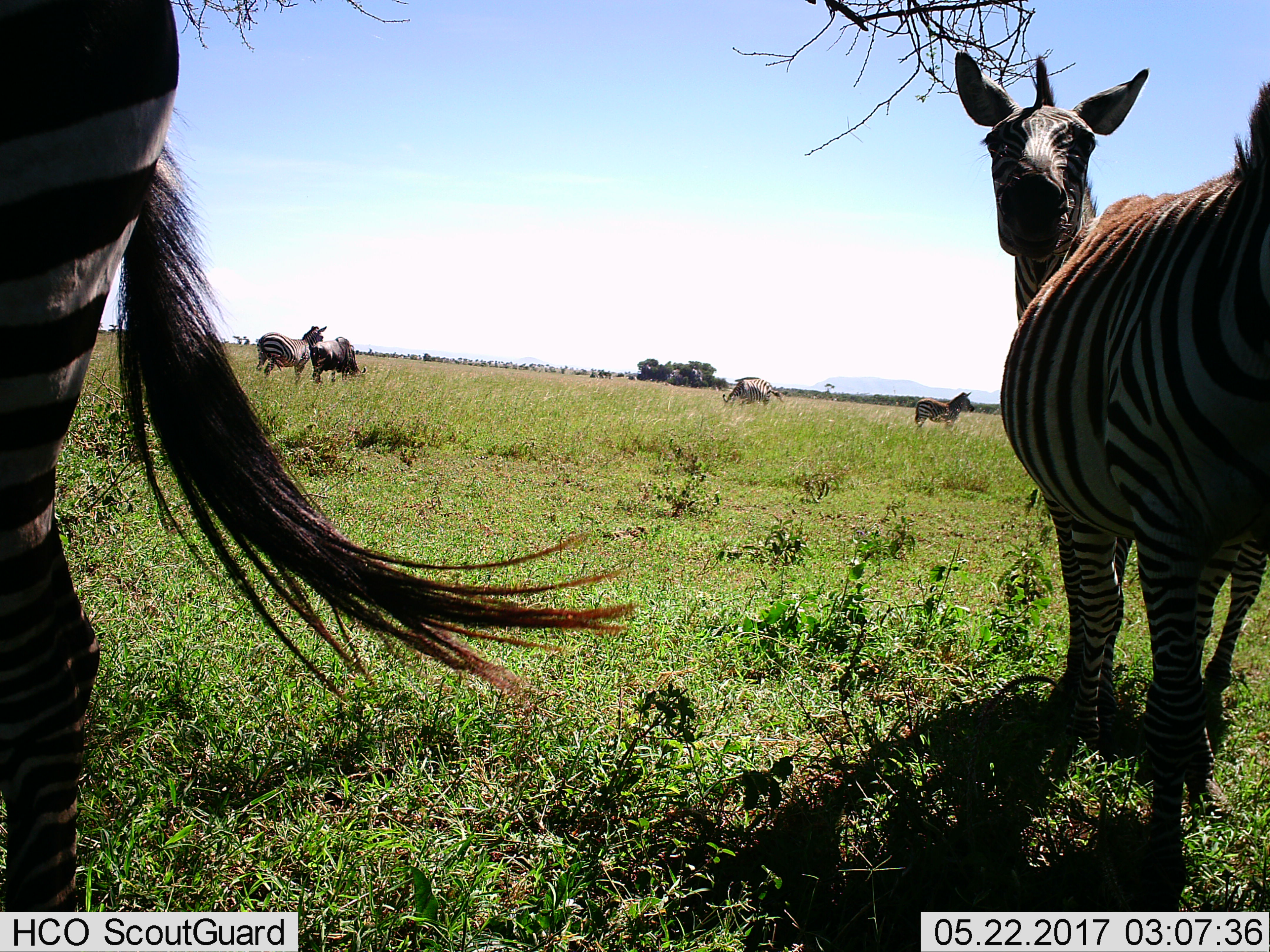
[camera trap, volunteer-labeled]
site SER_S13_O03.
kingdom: Animalia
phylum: Chordata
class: Mammalia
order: Perissodactyla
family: Equidae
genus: Equus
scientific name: Equus quagga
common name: plains zebra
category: zebraplains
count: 6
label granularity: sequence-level